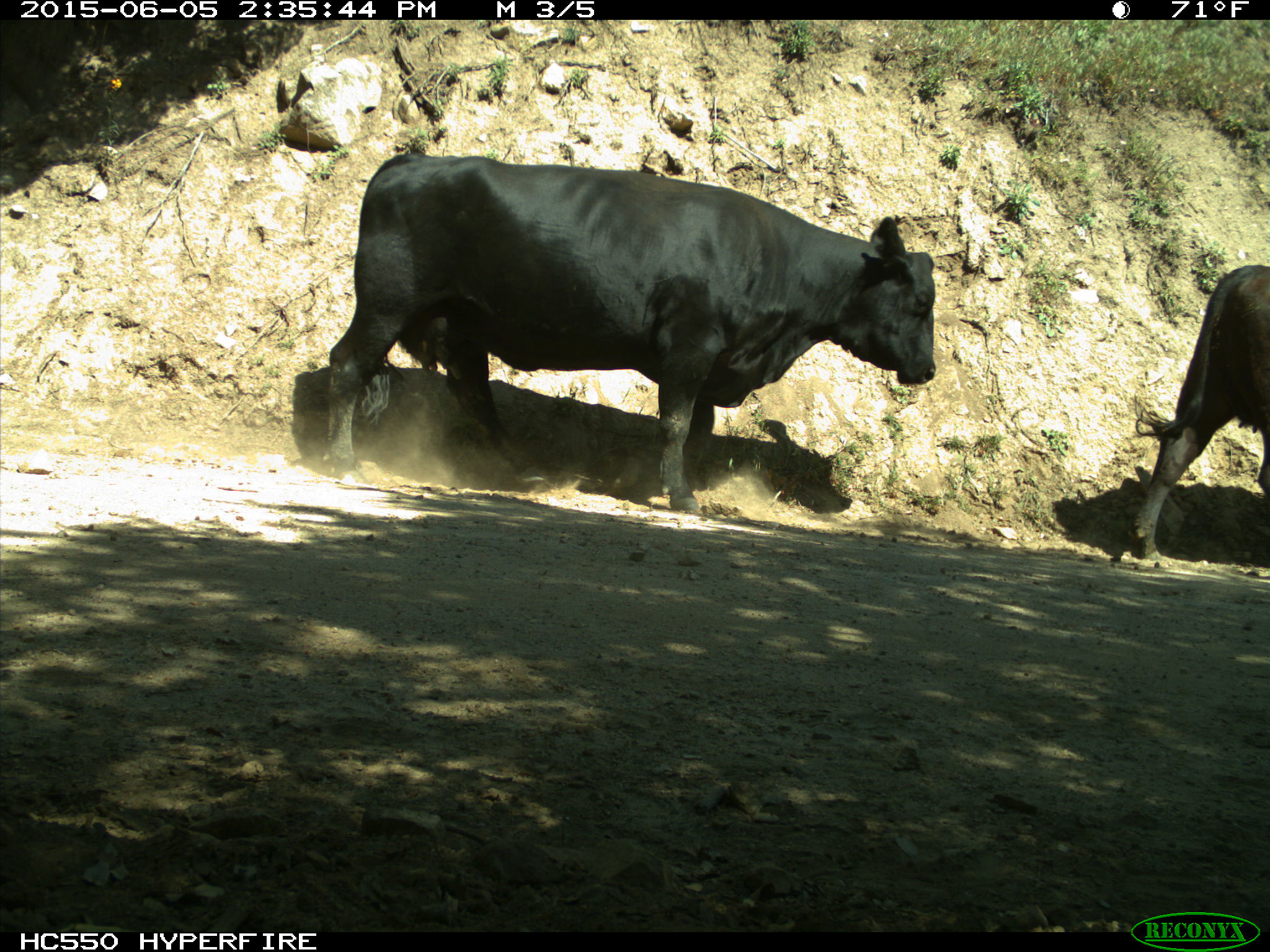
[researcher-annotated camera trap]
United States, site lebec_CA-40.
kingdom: Animalia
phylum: Chordata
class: Mammalia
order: Artiodactyla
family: Bovidae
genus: Bos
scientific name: Bos taurus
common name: domestic cow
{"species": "Bos taurus (domestic cow)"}